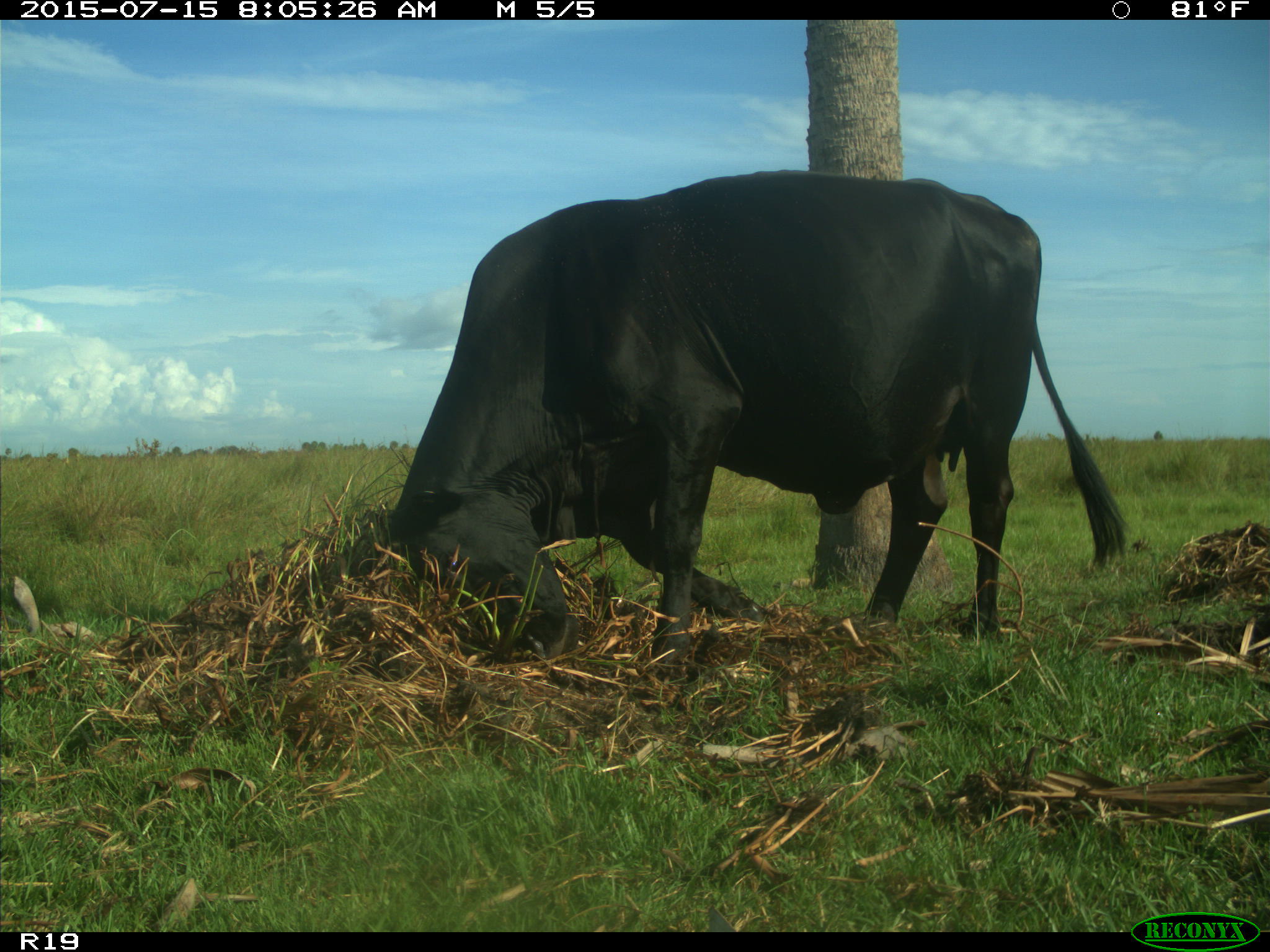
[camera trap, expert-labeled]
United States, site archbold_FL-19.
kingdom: Animalia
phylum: Chordata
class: Mammalia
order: Artiodactyla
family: Bovidae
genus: Bos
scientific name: Bos taurus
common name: domestic cow